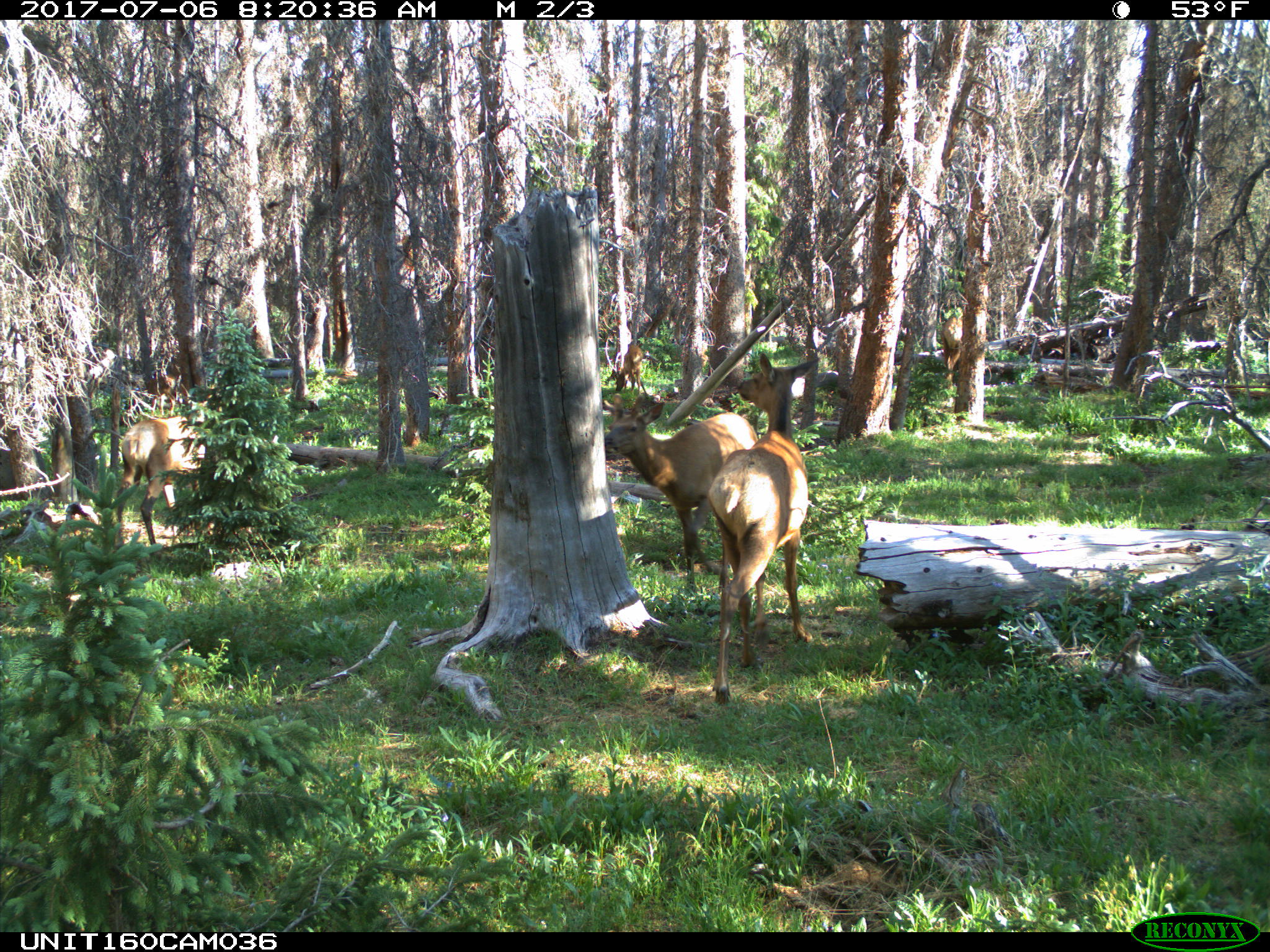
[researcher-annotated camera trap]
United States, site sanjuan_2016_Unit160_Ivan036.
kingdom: Animalia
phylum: Chordata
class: Mammalia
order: Artiodactyla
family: Cervidae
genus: Cervus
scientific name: Cervus elaphus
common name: red deer